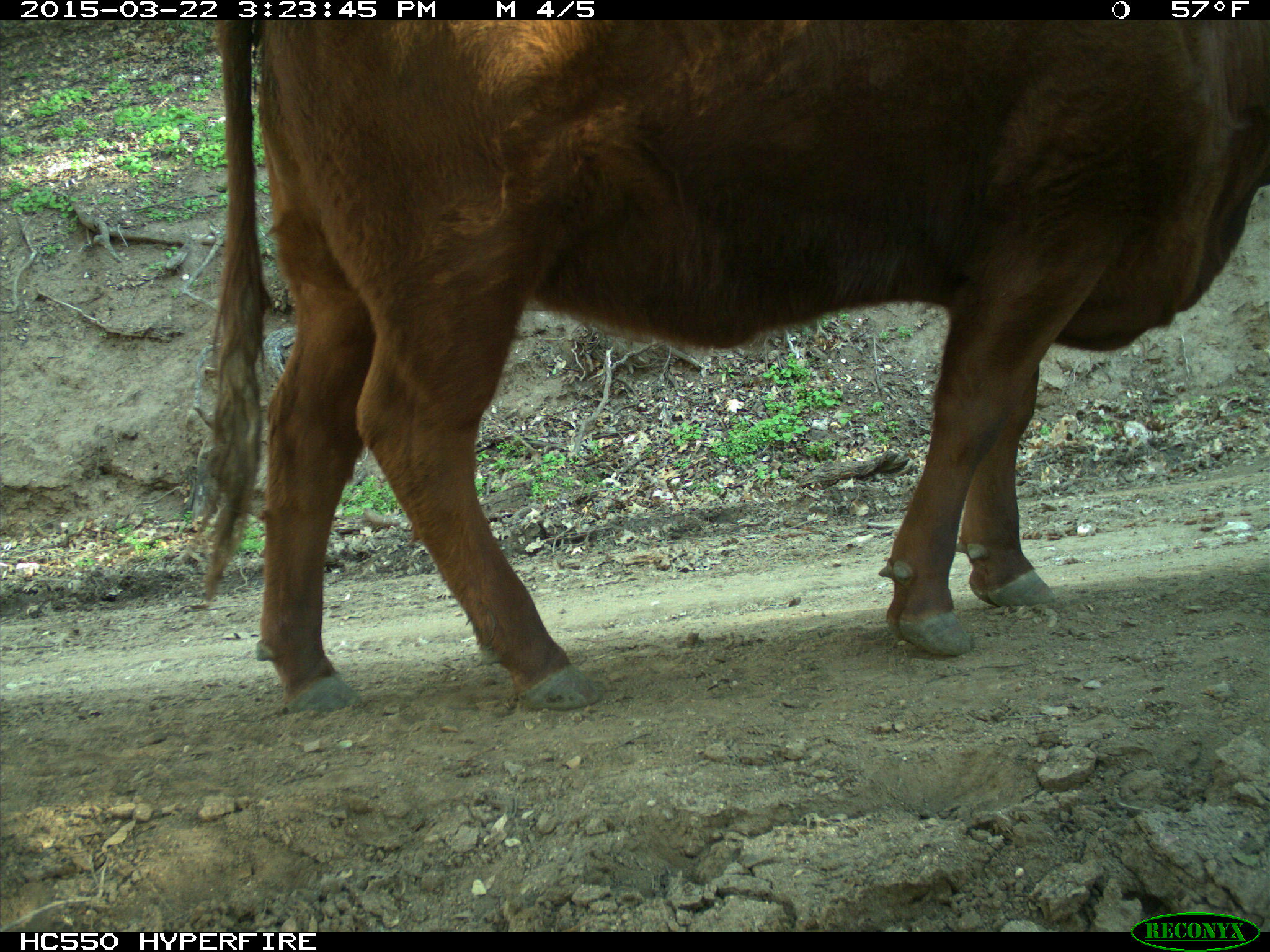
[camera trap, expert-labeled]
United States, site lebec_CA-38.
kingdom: Animalia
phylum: Chordata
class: Mammalia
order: Artiodactyla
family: Bovidae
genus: Bos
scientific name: Bos taurus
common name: domestic cow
Bos taurus (domestic cow).